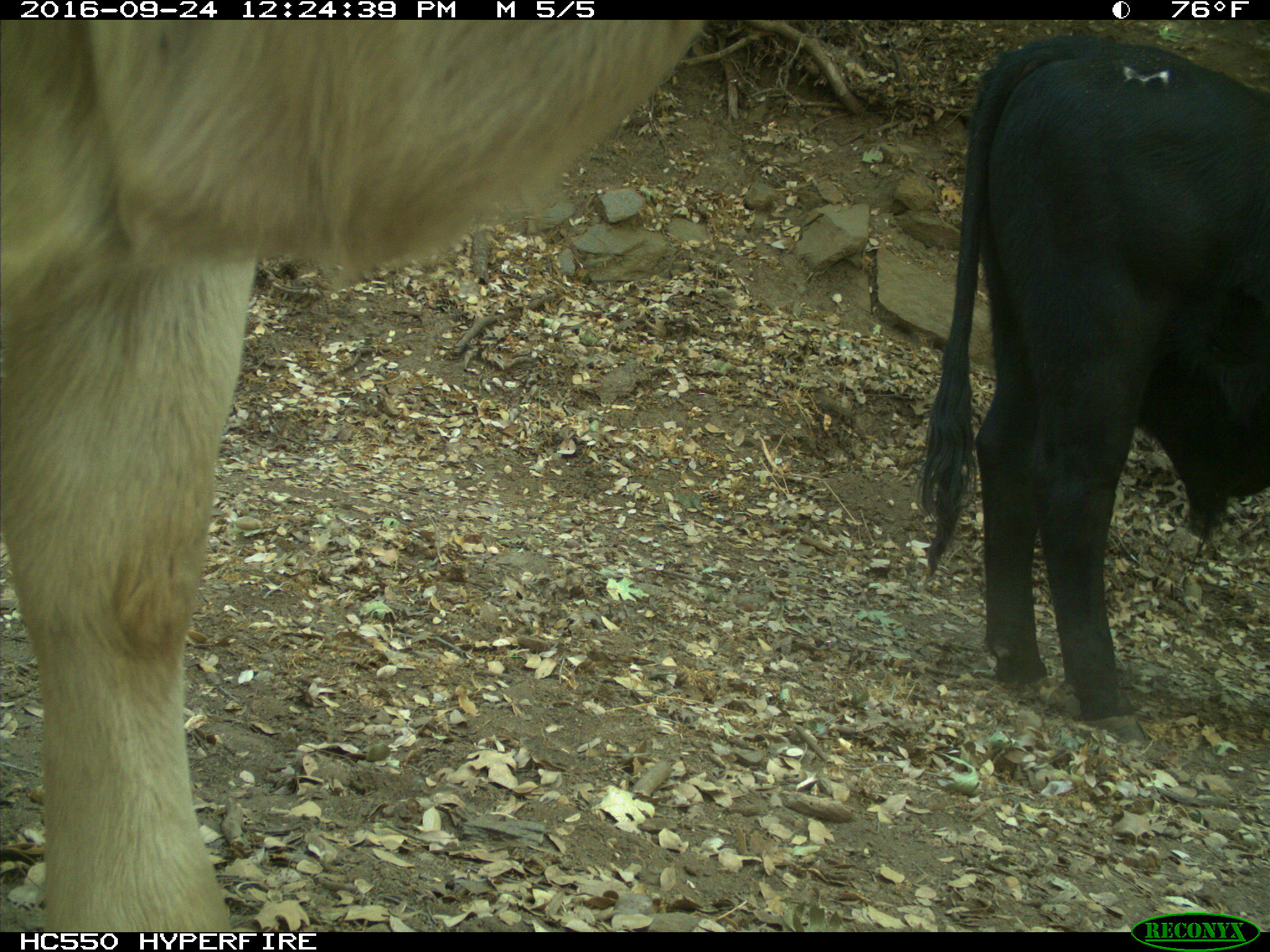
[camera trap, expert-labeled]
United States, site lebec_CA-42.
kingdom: Animalia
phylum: Chordata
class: Mammalia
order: Artiodactyla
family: Bovidae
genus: Bos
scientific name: Bos taurus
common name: domestic cow